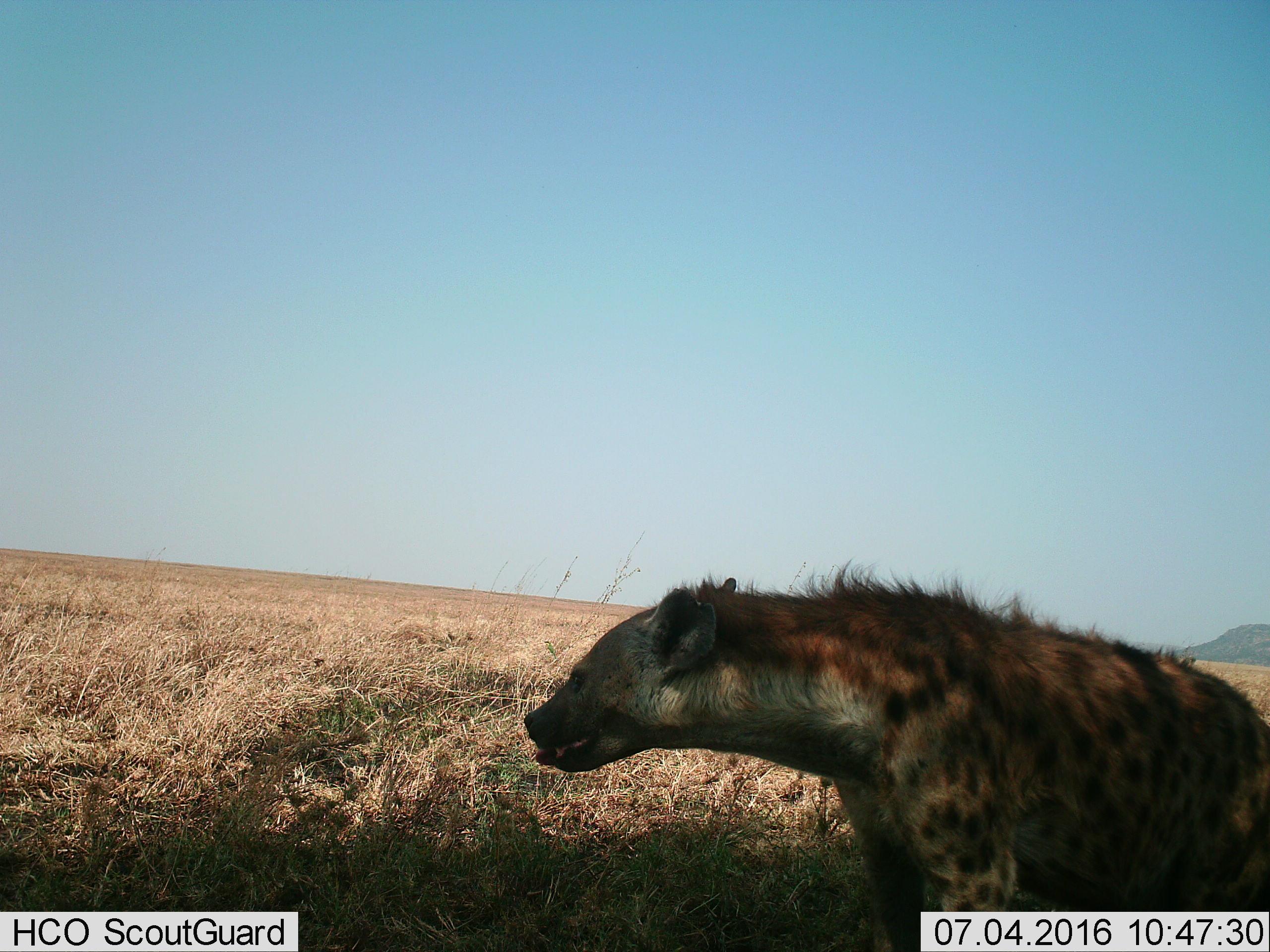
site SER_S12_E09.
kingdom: Animalia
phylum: Chordata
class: Mammalia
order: Carnivora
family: Hyaenidae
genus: Crocuta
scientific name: Crocuta crocuta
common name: spotted hyena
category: hyenaspotted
Hyenaspotted (spotted hyena) (Crocuta crocuta), count 1. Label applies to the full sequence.